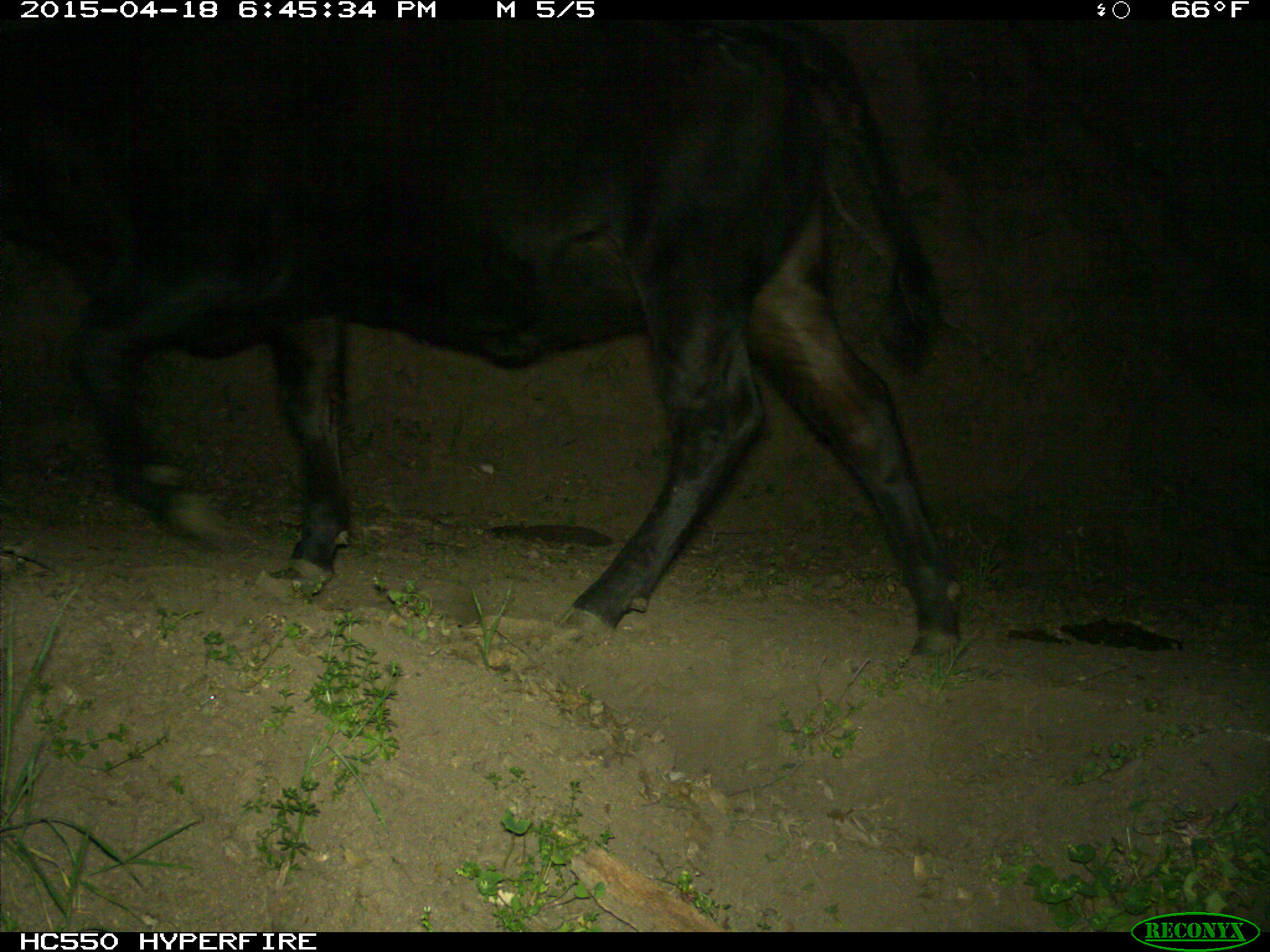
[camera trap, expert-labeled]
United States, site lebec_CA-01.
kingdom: Animalia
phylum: Chordata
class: Mammalia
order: Artiodactyla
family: Bovidae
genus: Bos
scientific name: Bos taurus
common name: domestic cow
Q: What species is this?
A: Bos taurus (domestic cow).